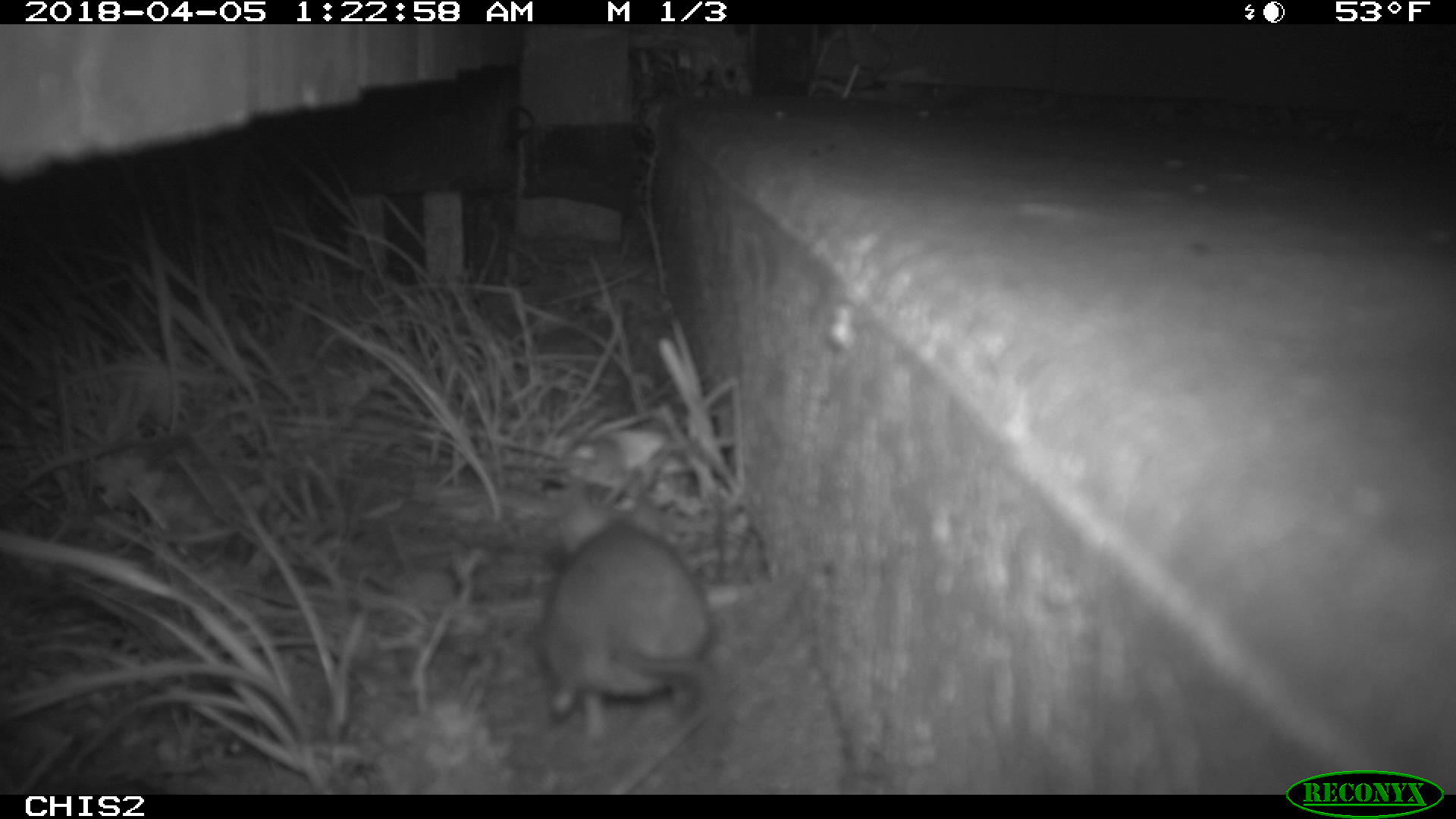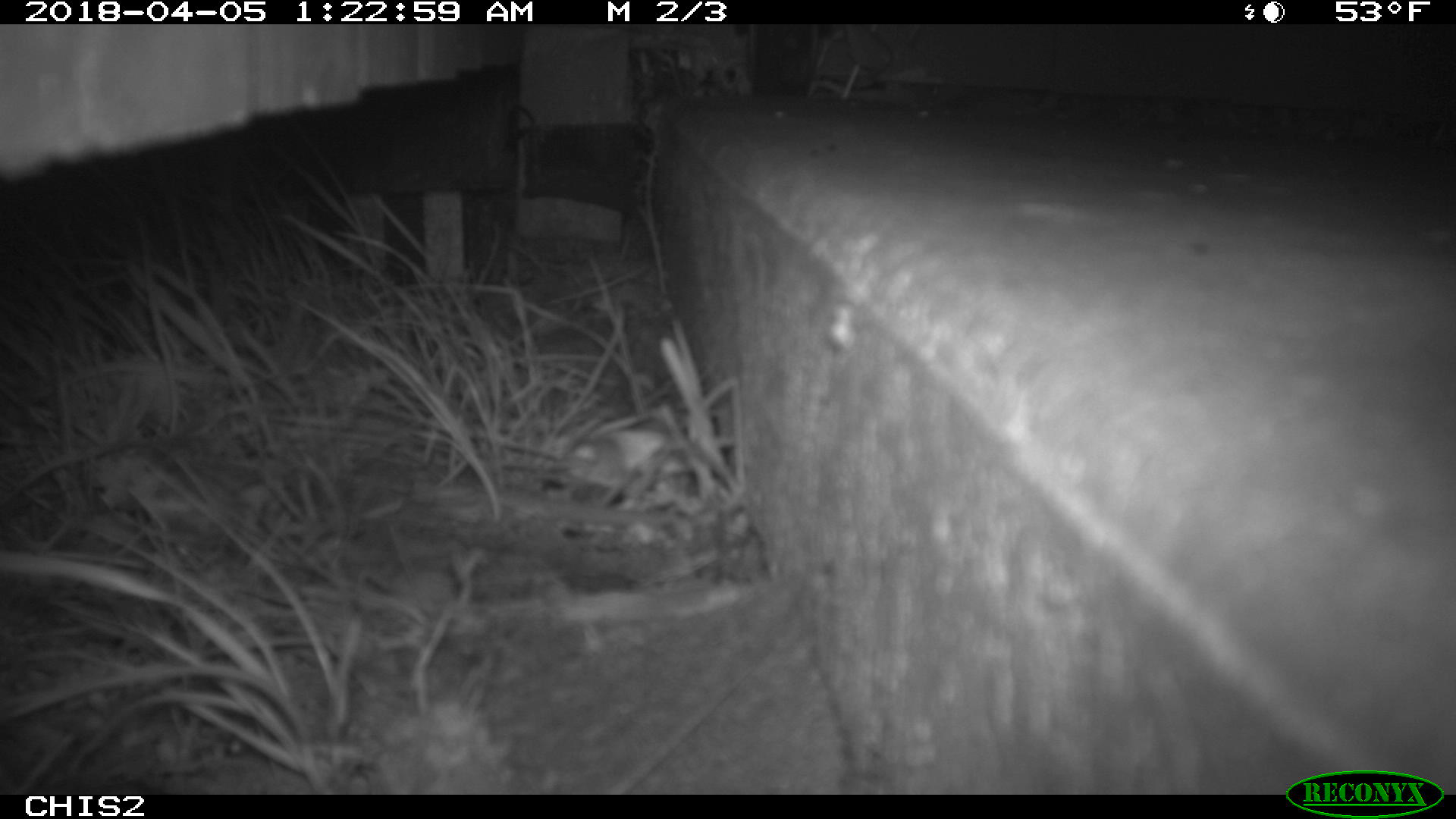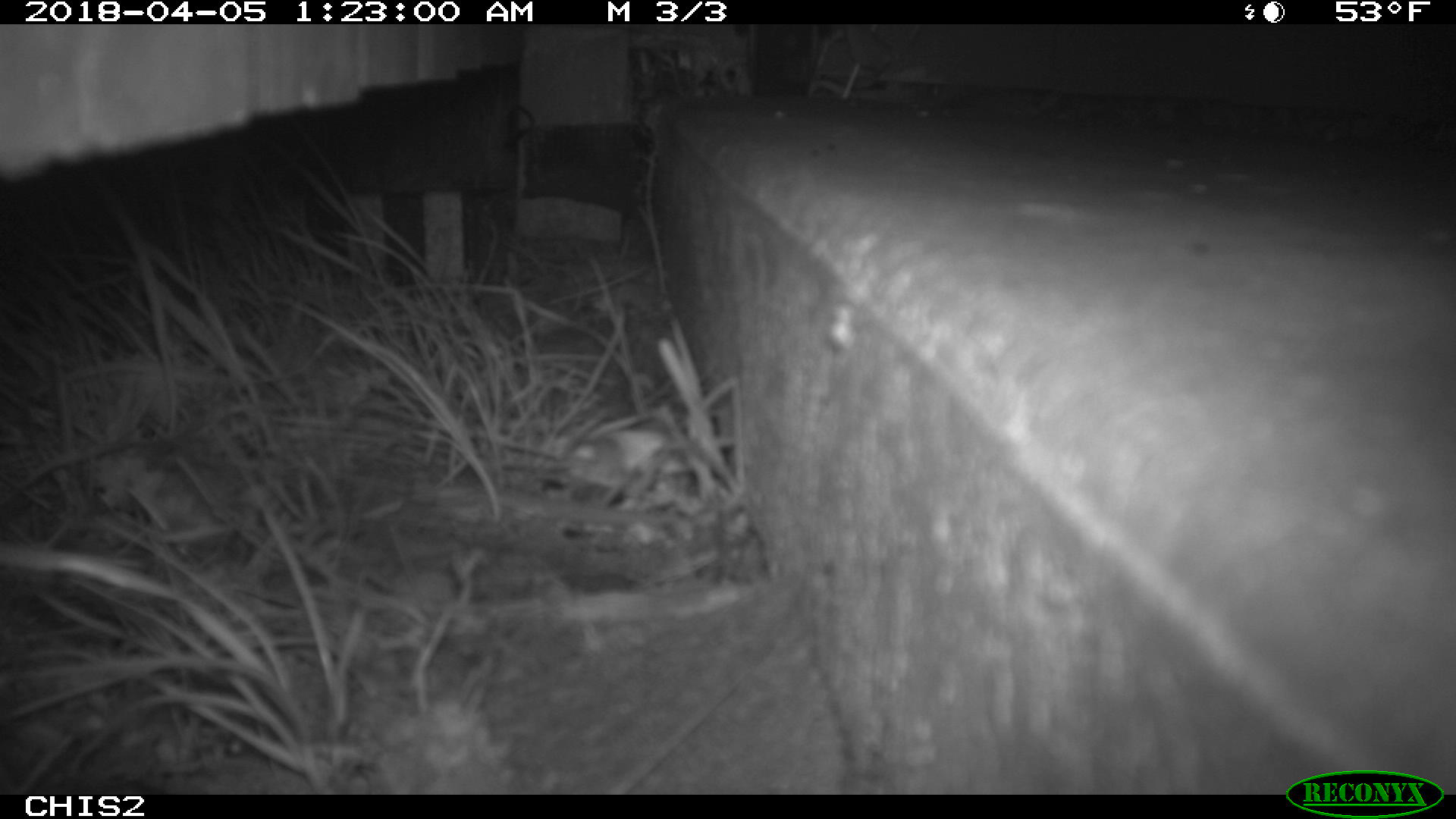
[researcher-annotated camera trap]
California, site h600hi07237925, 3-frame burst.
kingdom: Animalia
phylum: Chordata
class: Mammalia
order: Rodentia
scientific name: Rodentia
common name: rodent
Rodent (Rodentia).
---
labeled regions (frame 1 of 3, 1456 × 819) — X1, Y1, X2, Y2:
rodent: 541, 474, 711, 745